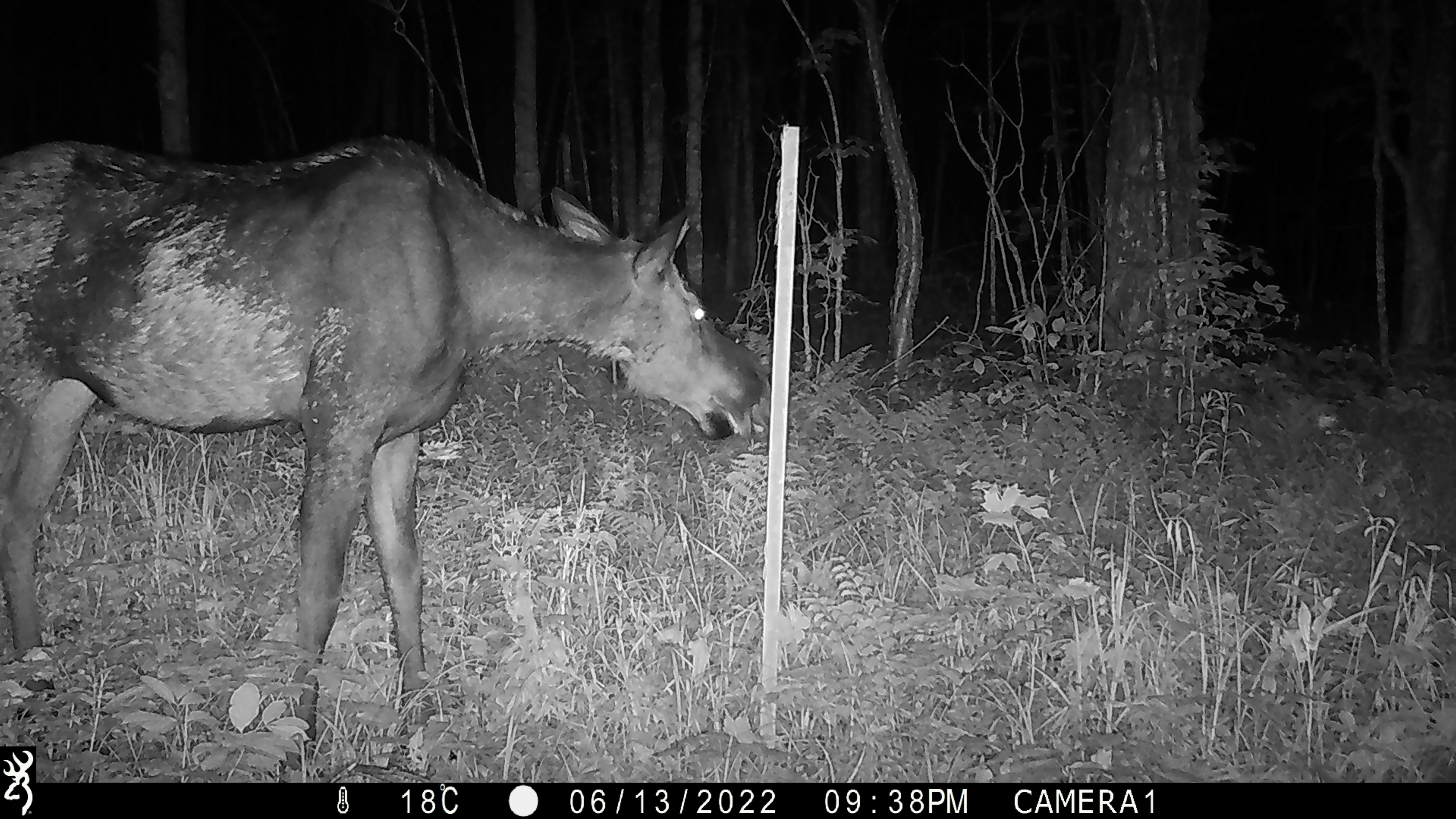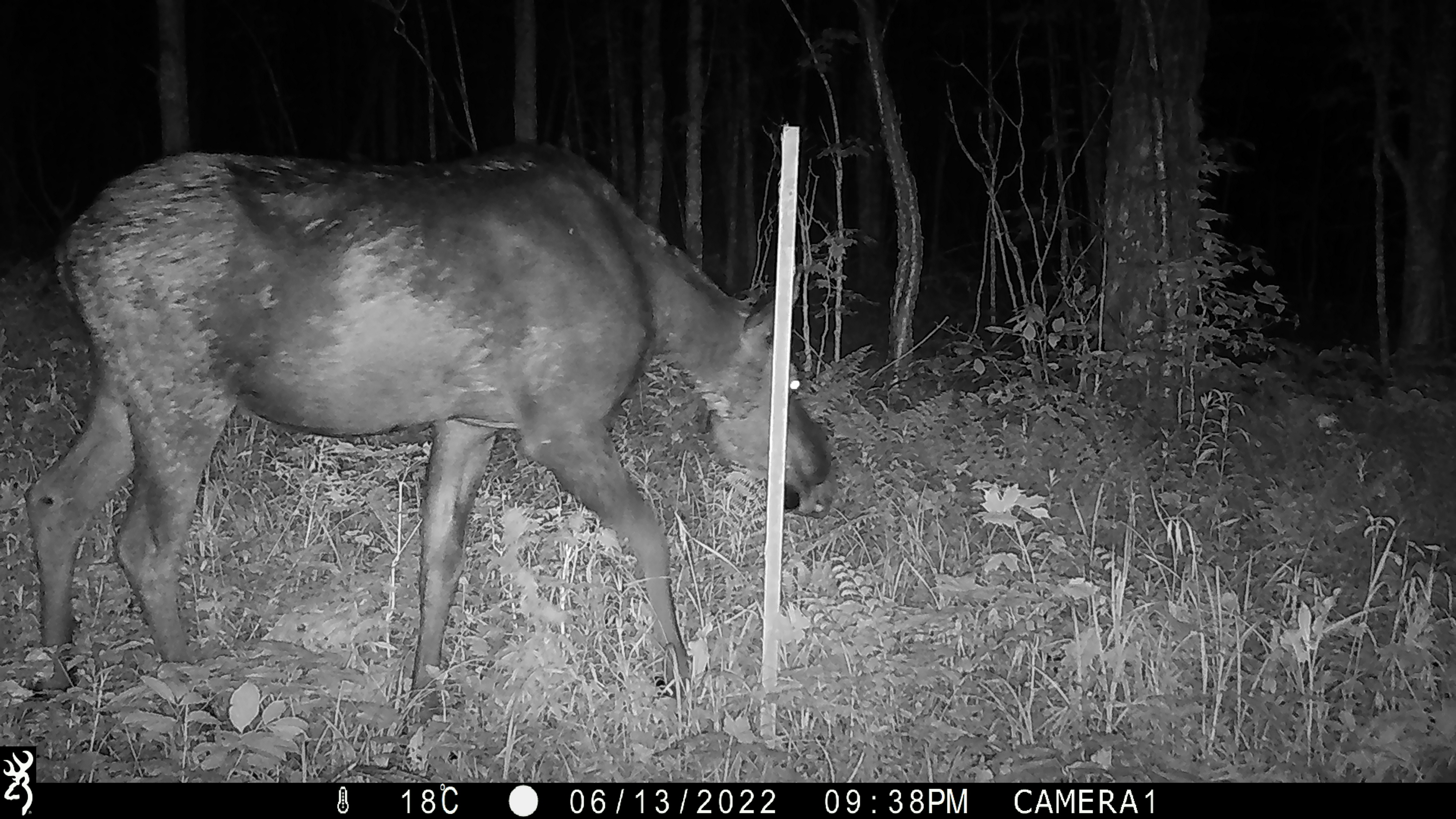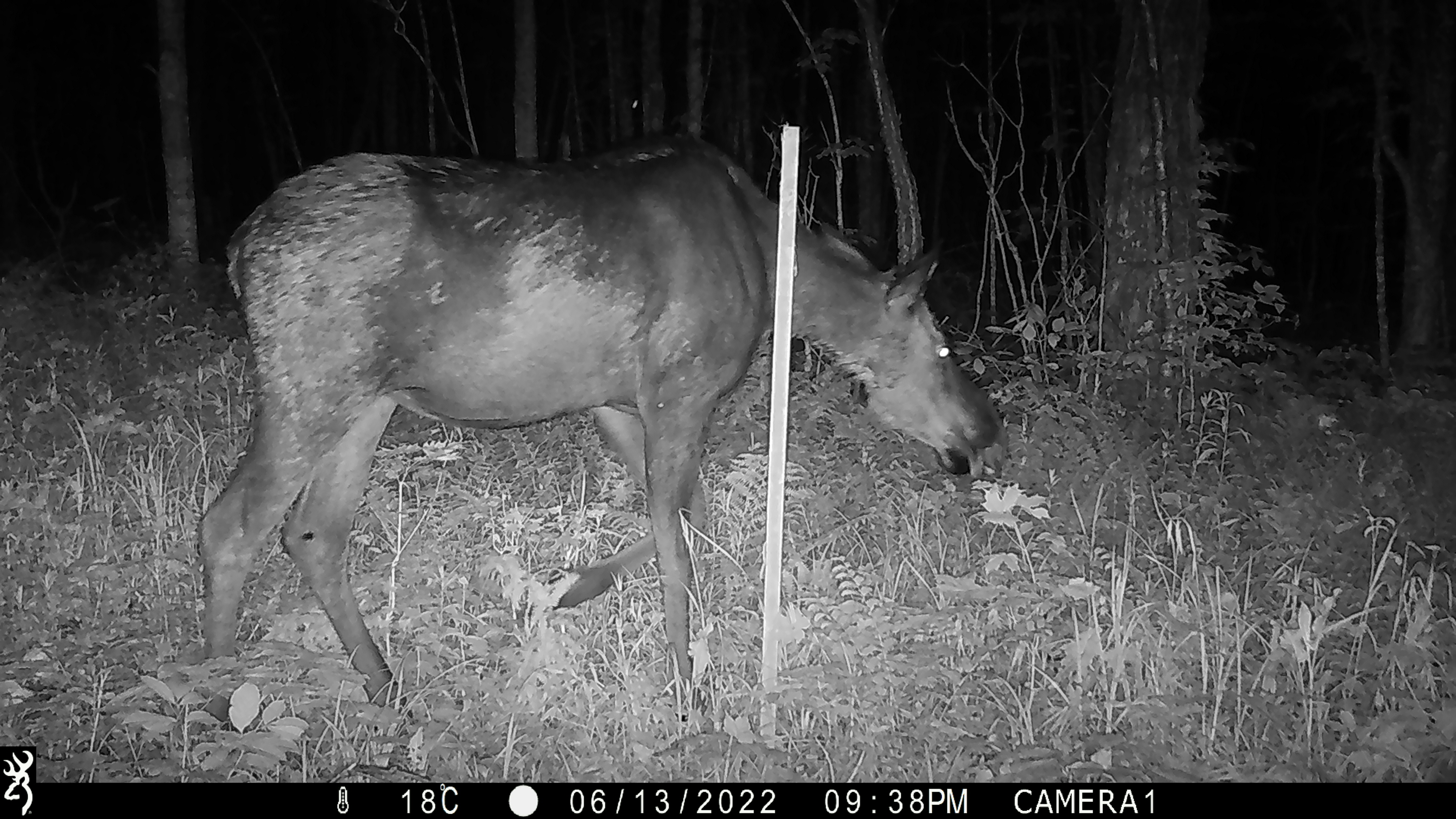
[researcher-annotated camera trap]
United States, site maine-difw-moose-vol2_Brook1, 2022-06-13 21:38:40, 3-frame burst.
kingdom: Animalia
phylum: Chordata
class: Mammalia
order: Artiodactyla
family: Cervidae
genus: Alces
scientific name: Alces alces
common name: moose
Moose (Alces alces).